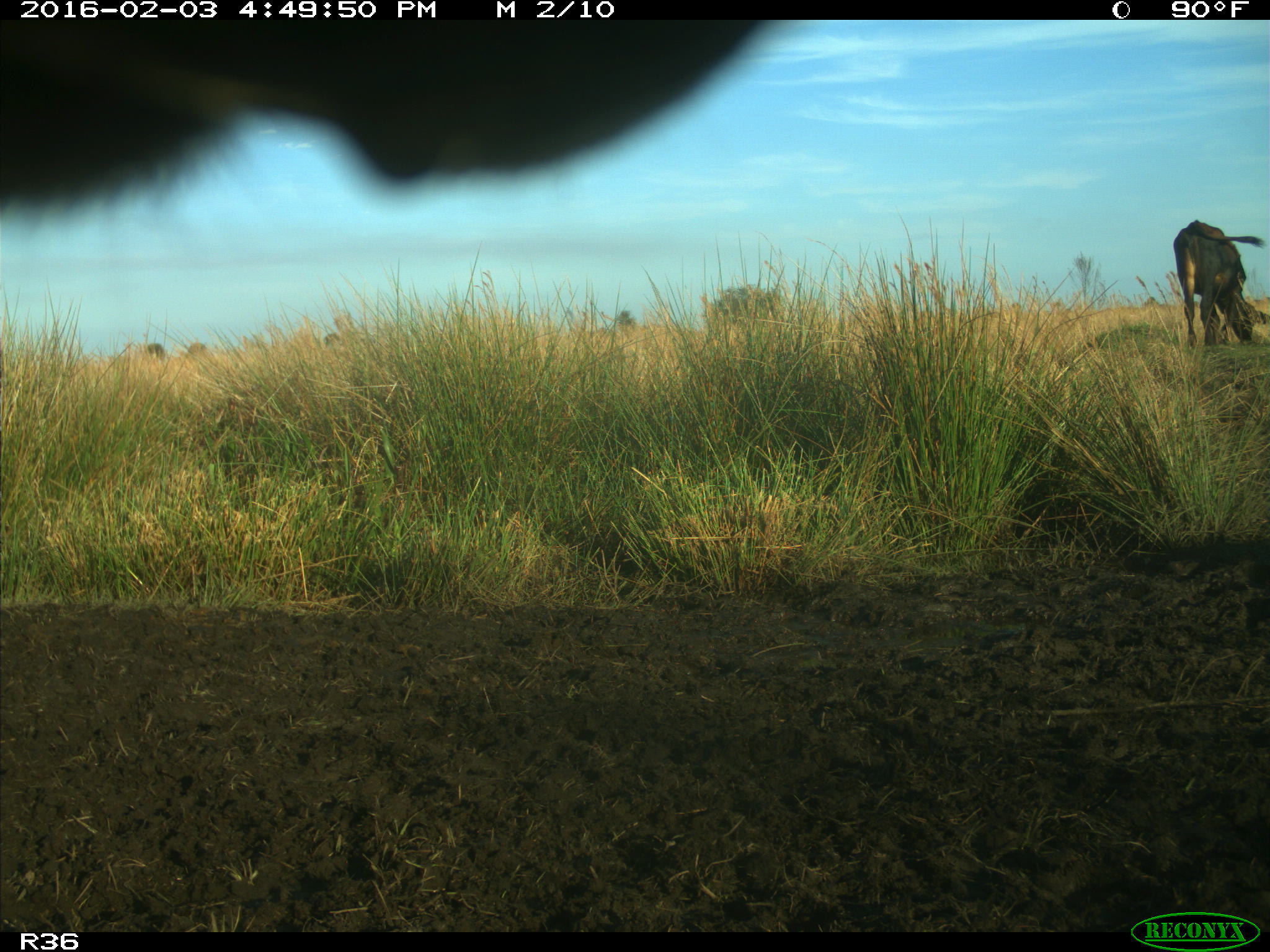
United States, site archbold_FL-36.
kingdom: Animalia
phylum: Chordata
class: Mammalia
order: Artiodactyla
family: Bovidae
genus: Bos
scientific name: Bos taurus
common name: domestic cow